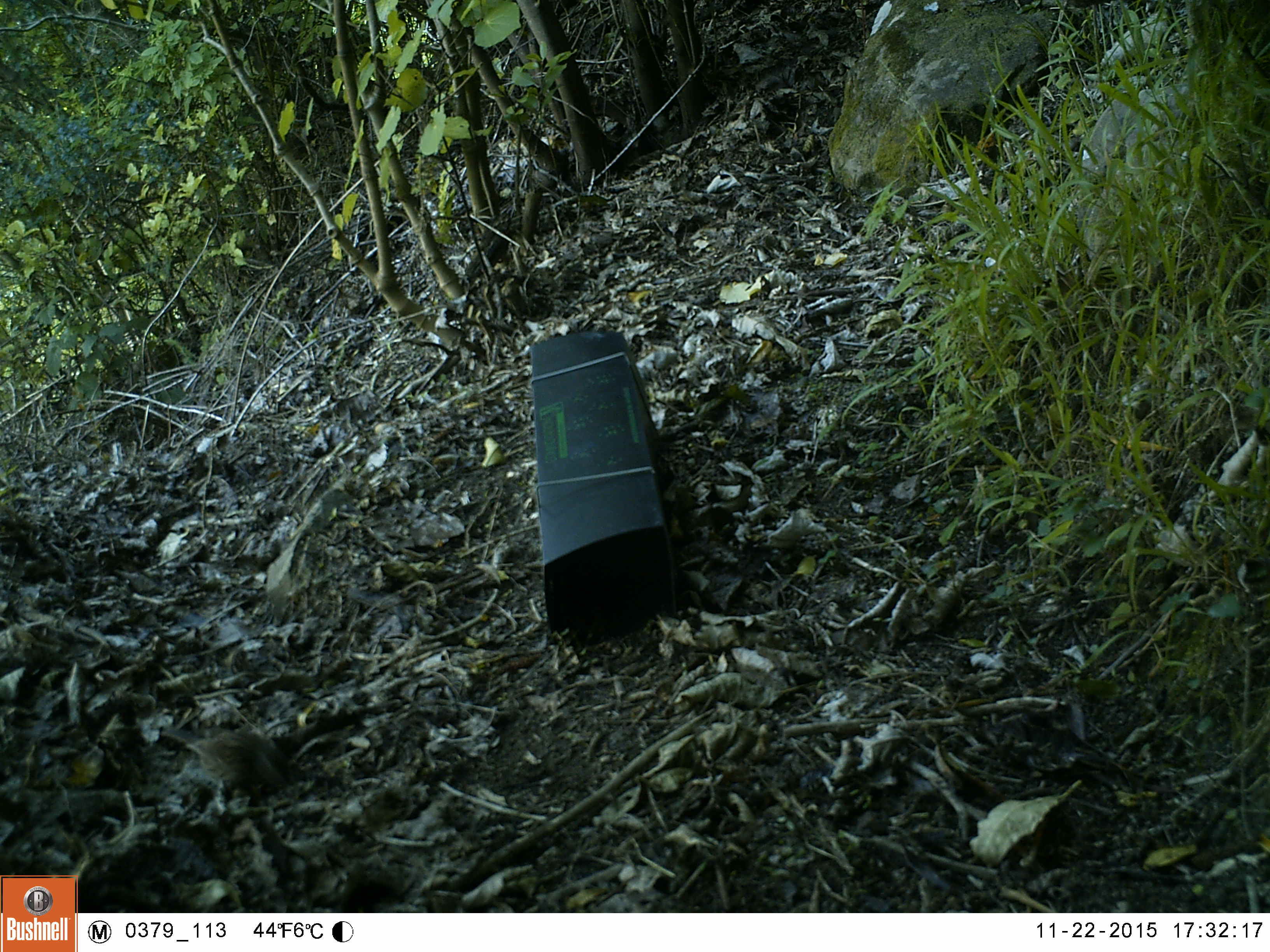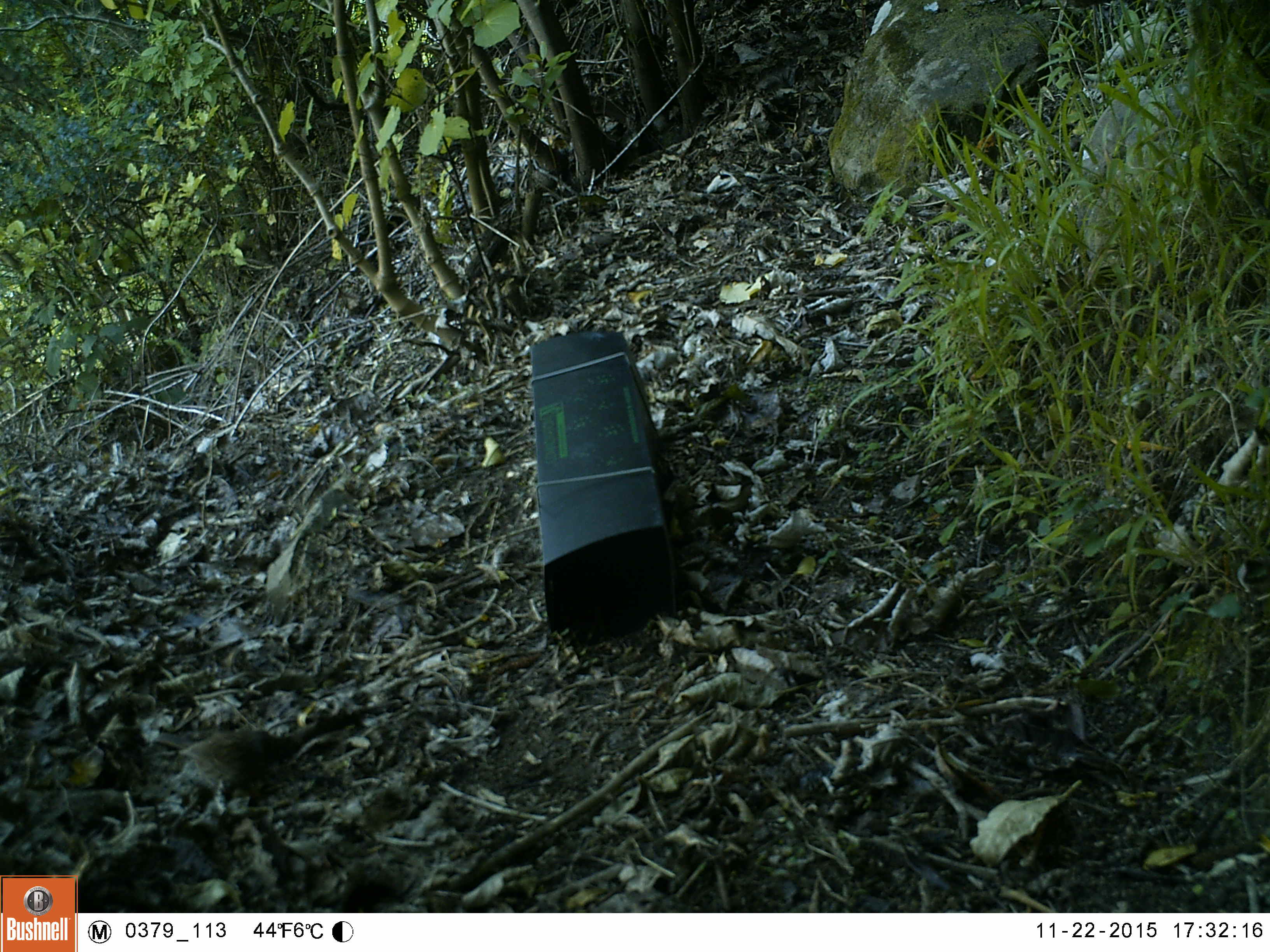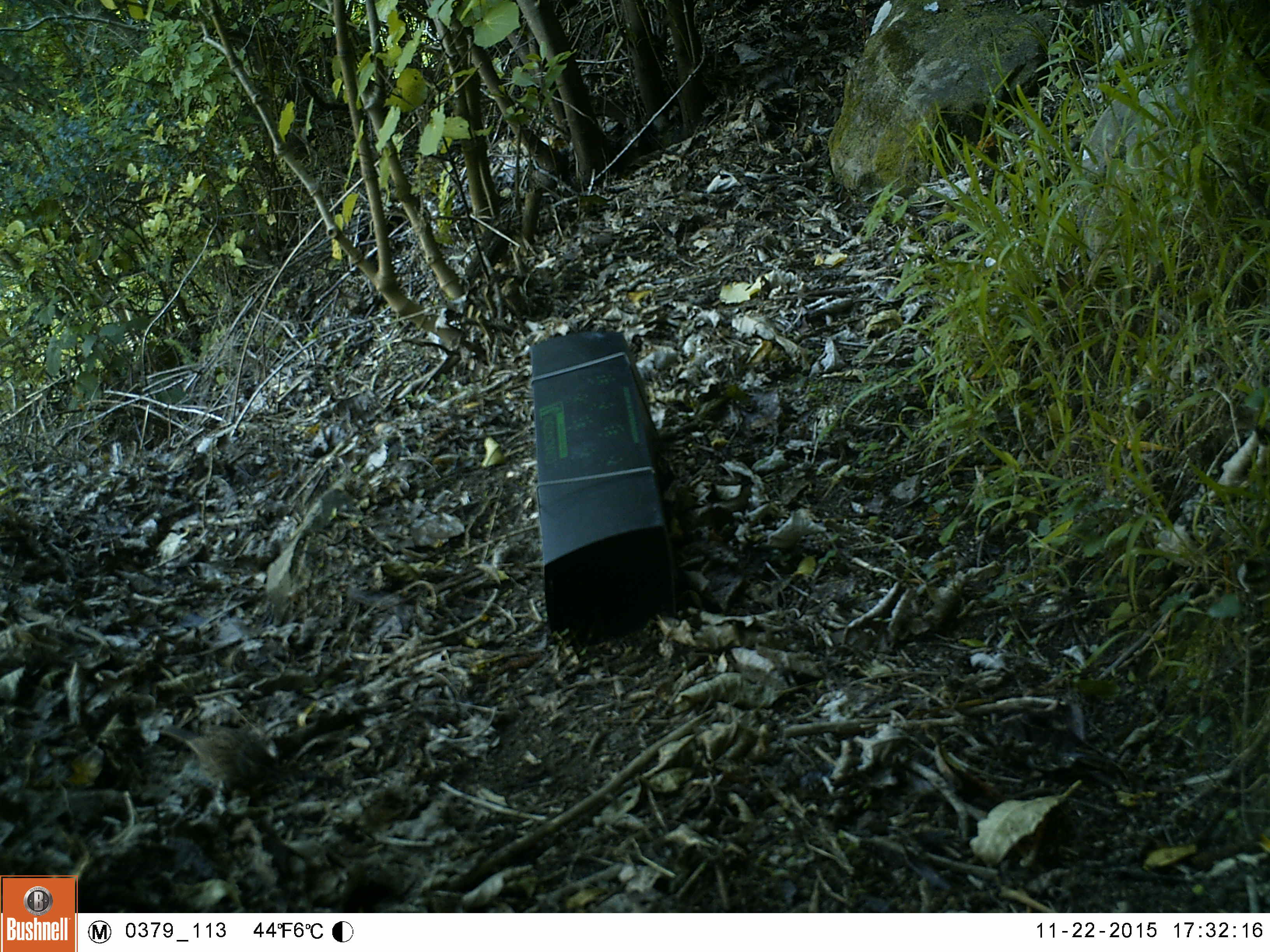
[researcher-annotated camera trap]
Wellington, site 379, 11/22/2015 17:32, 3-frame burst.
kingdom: Animalia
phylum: Chordata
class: Aves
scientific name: Aves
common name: bird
Bird (Aves).